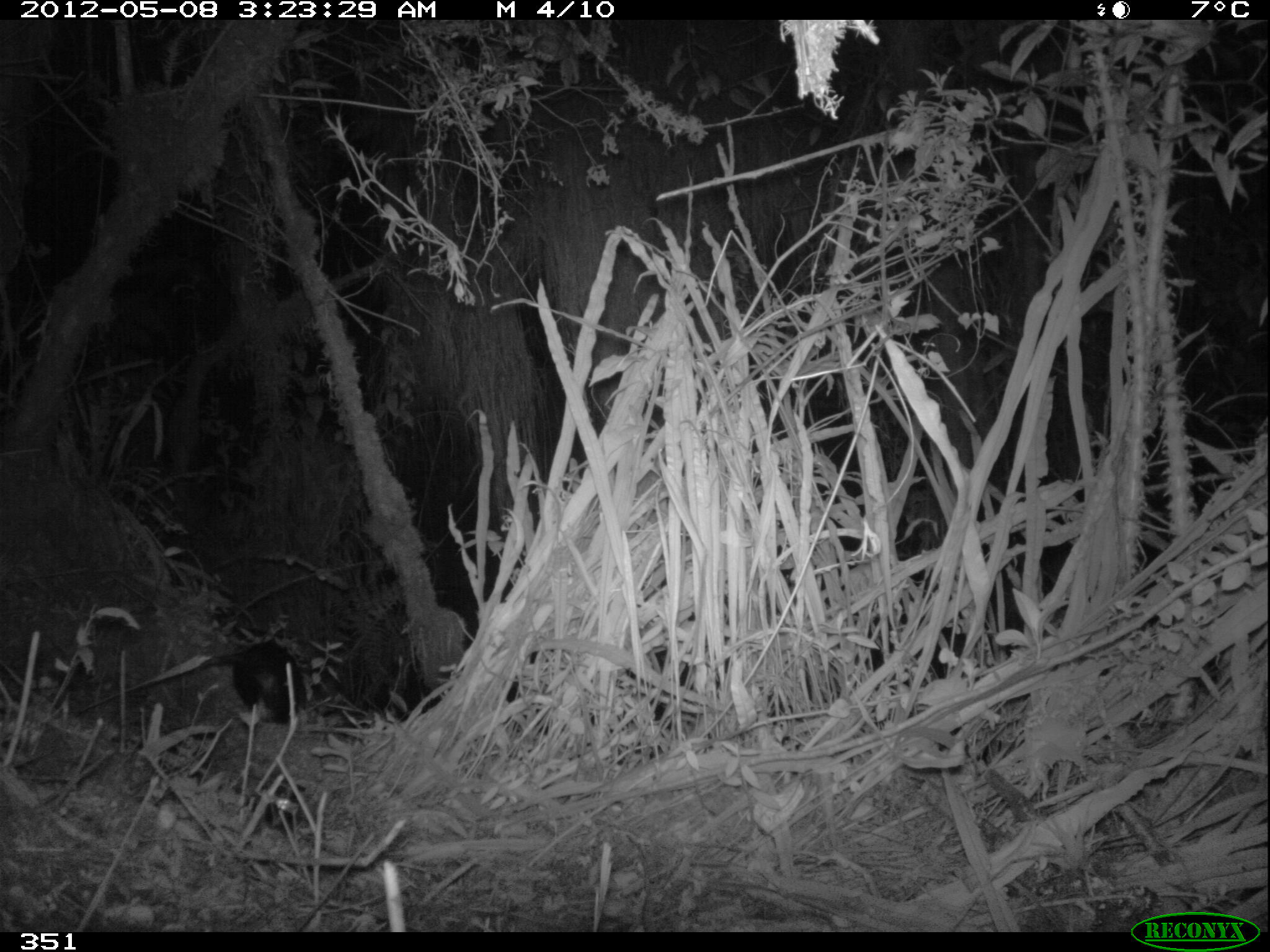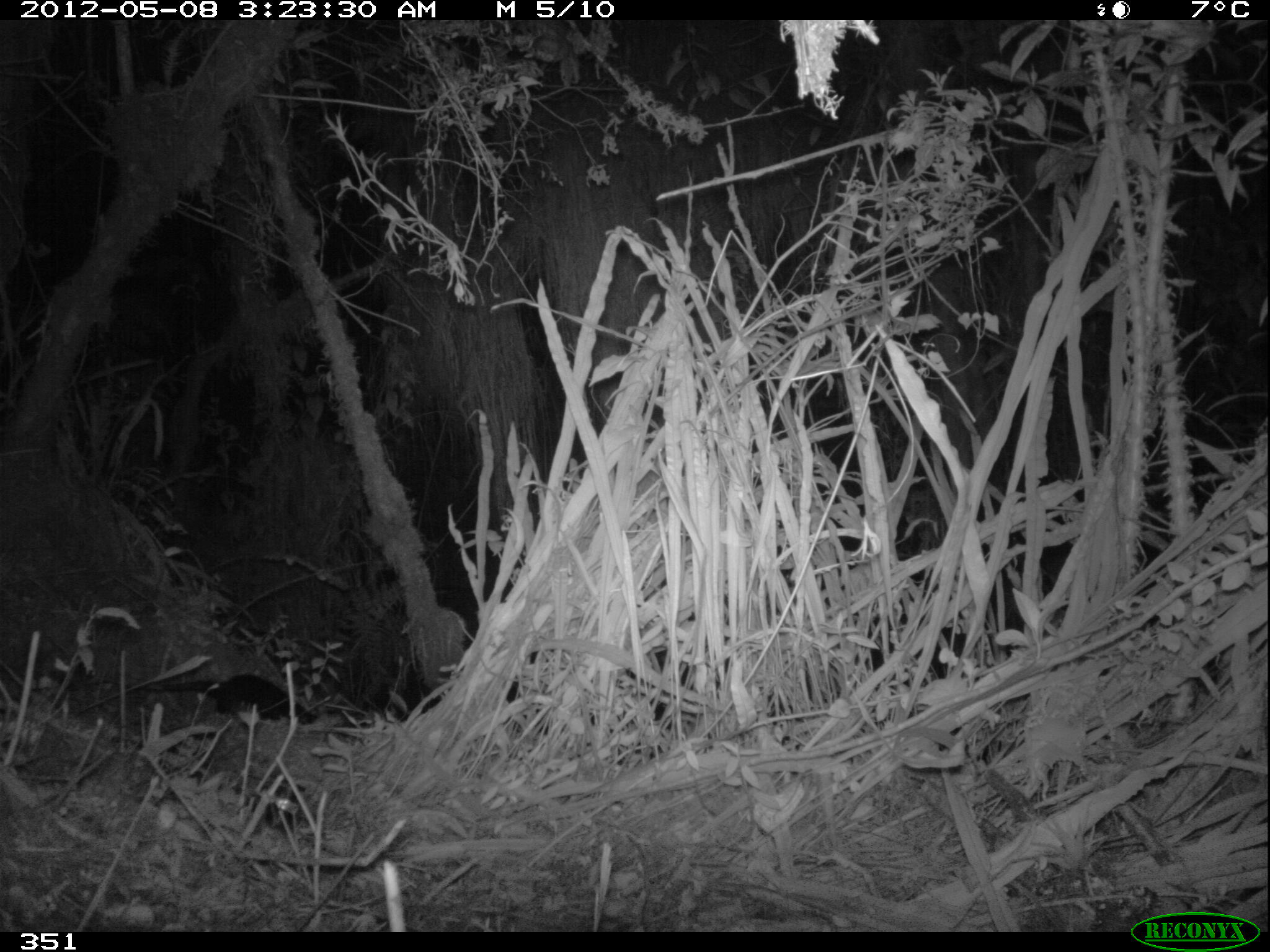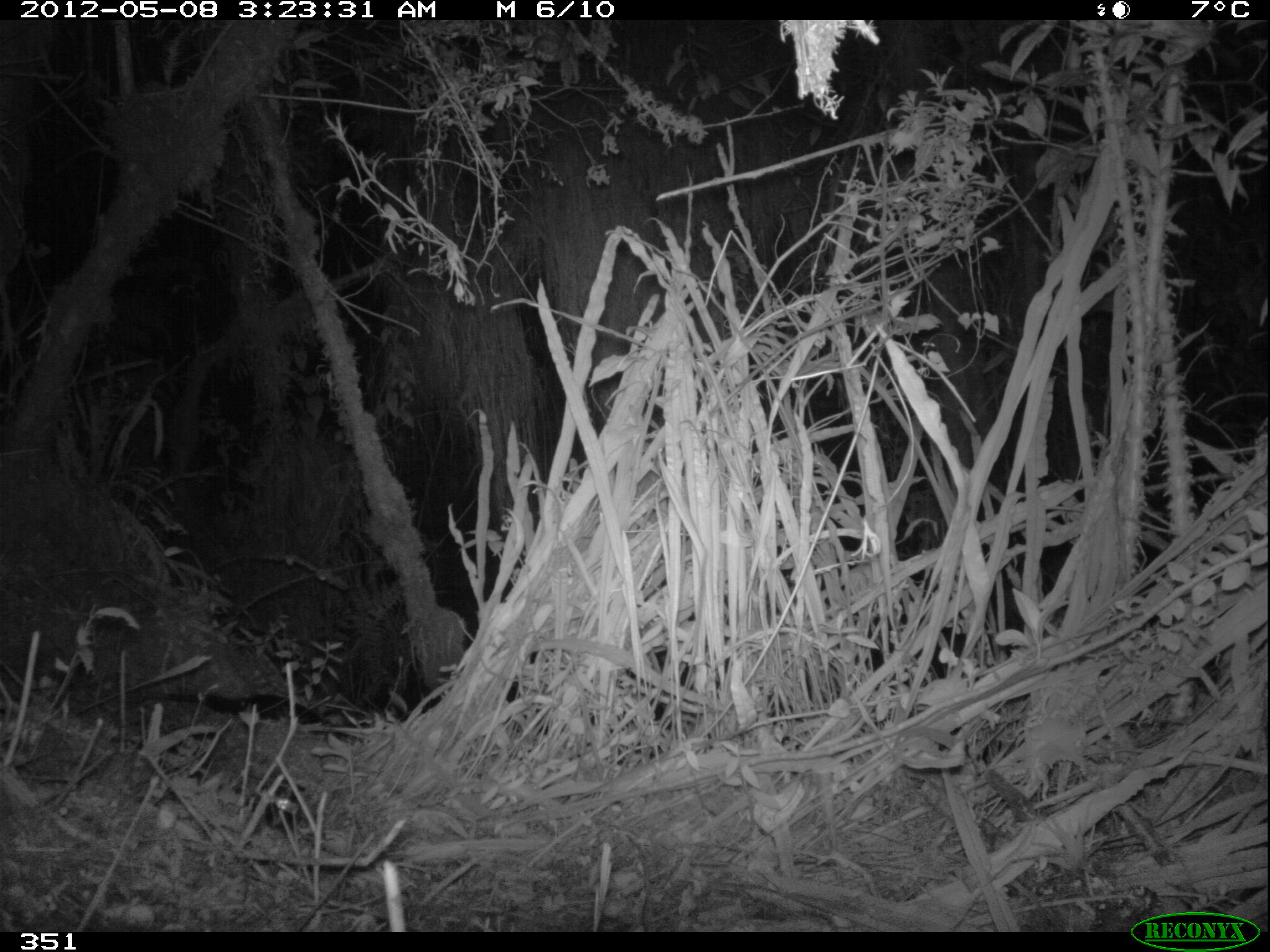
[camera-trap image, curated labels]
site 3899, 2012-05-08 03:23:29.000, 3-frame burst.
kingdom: Animalia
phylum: Chordata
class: Mammalia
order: Didelphimorphia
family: Didelphidae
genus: Didelphis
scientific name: Didelphis pernigra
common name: andean white-eared opossum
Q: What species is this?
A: Didelphis pernigra (andean white-eared opossum).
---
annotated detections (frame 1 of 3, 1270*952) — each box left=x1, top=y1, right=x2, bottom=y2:
didelphis pernigra: left=198, top=642, right=306, bottom=724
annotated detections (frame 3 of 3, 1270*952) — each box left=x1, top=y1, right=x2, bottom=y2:
didelphis pernigra: left=153, top=686, right=348, bottom=741